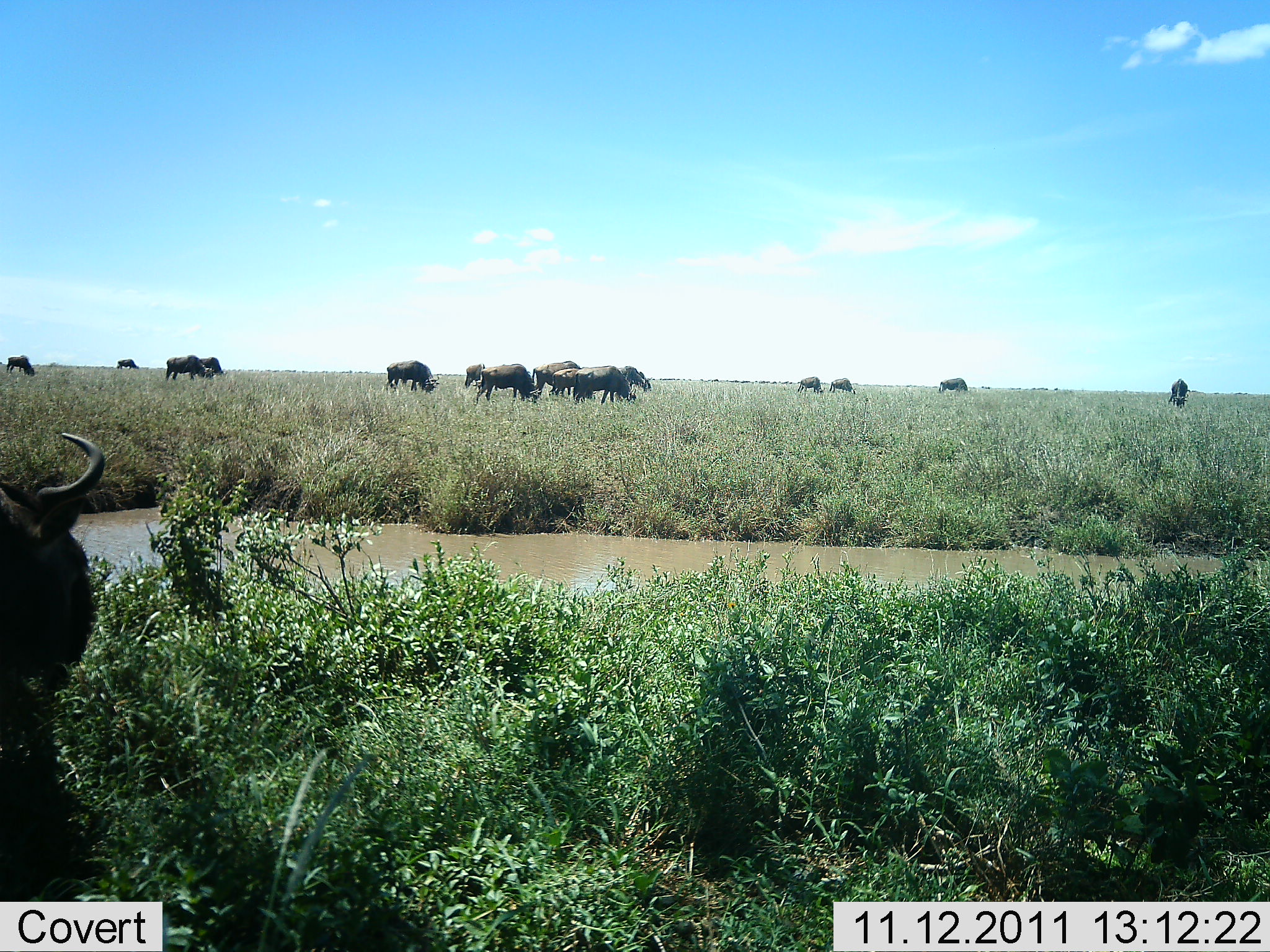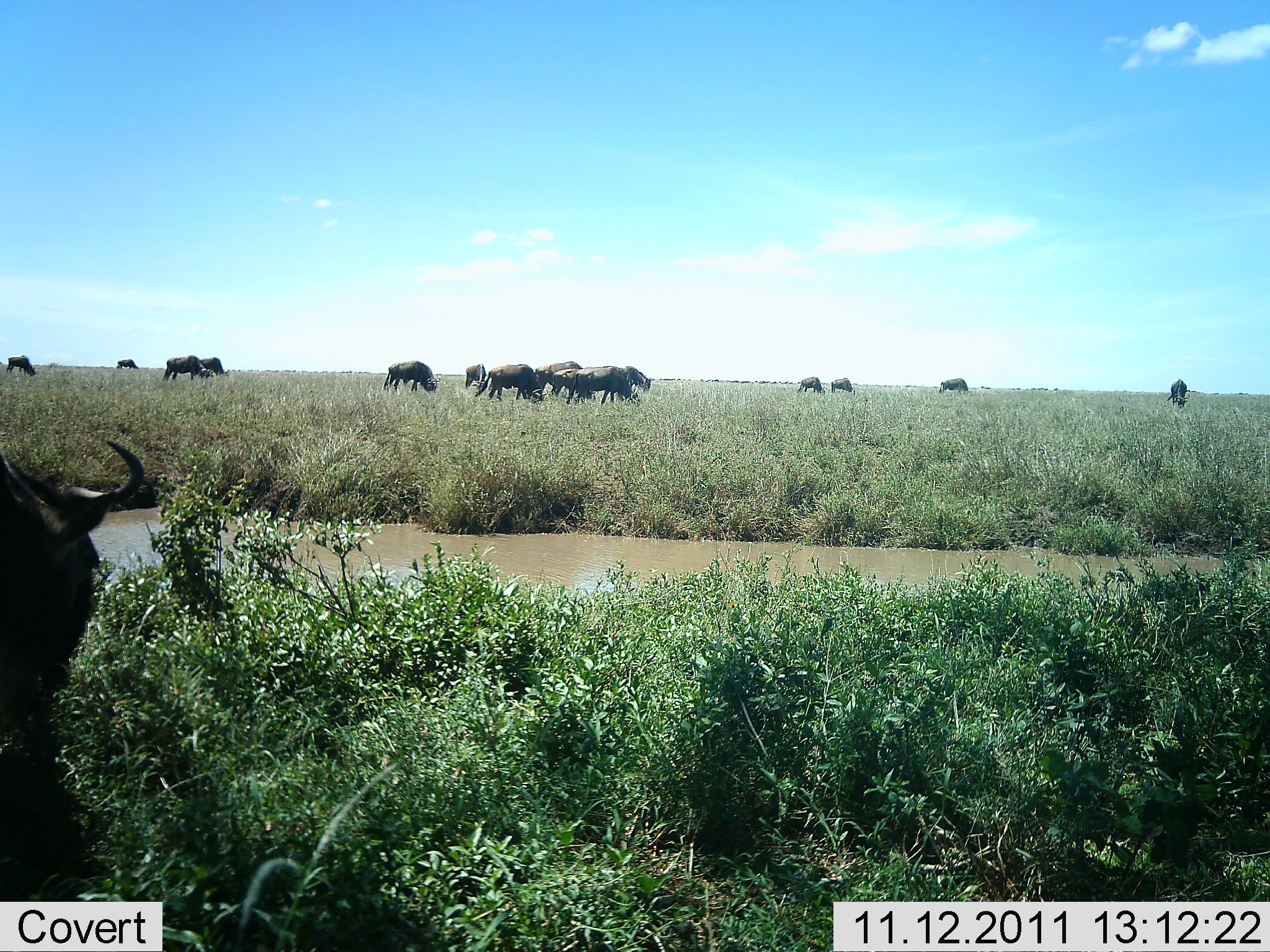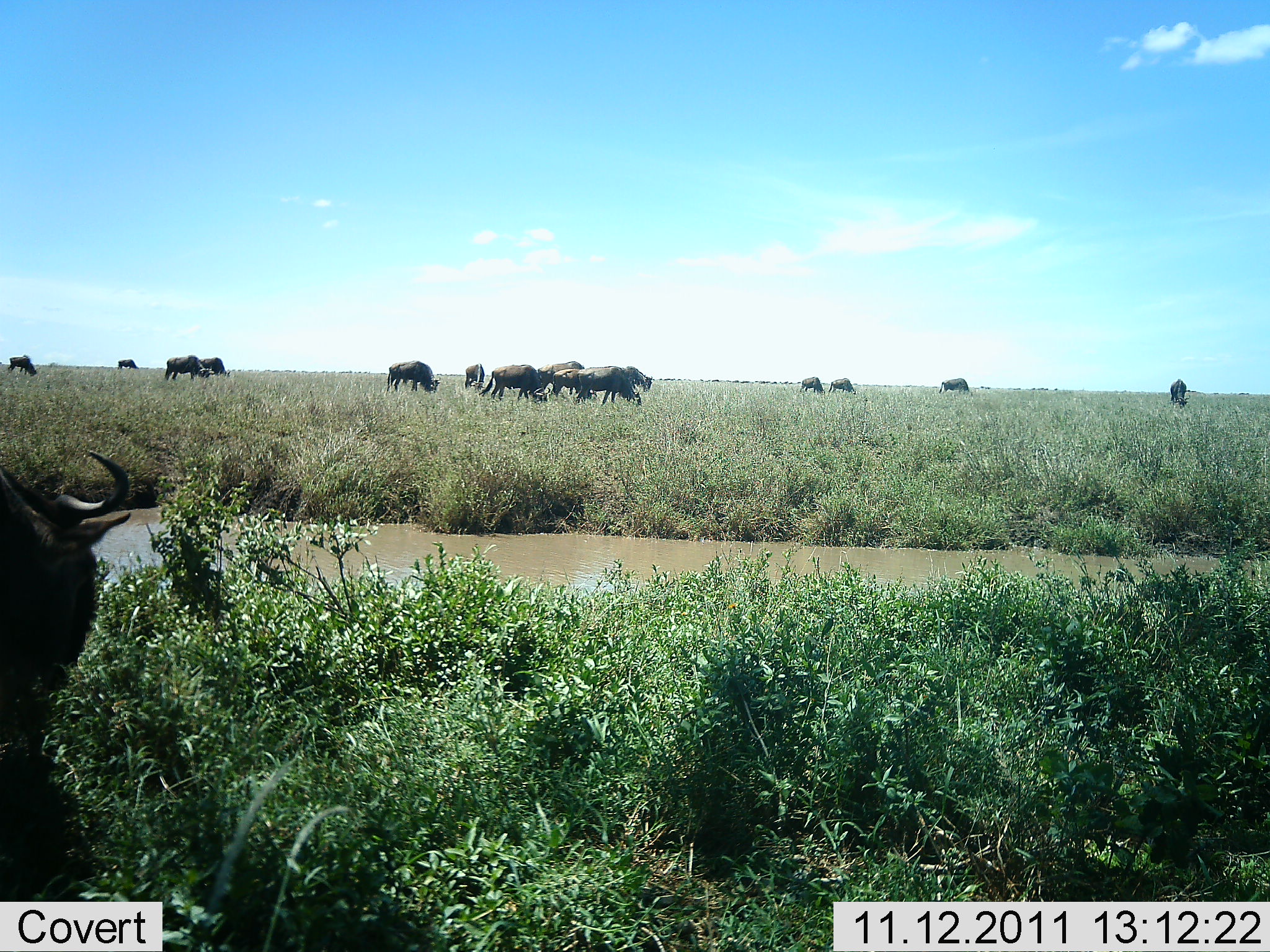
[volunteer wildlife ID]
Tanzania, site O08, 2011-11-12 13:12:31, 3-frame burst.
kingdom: Animalia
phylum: Chordata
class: Mammalia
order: Artiodactyla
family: Bovidae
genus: Connochaetes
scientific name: Connochaetes taurinus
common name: blue wildebeest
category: wildebeest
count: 11-50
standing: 73%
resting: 9%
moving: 45%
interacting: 9%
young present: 0%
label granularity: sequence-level